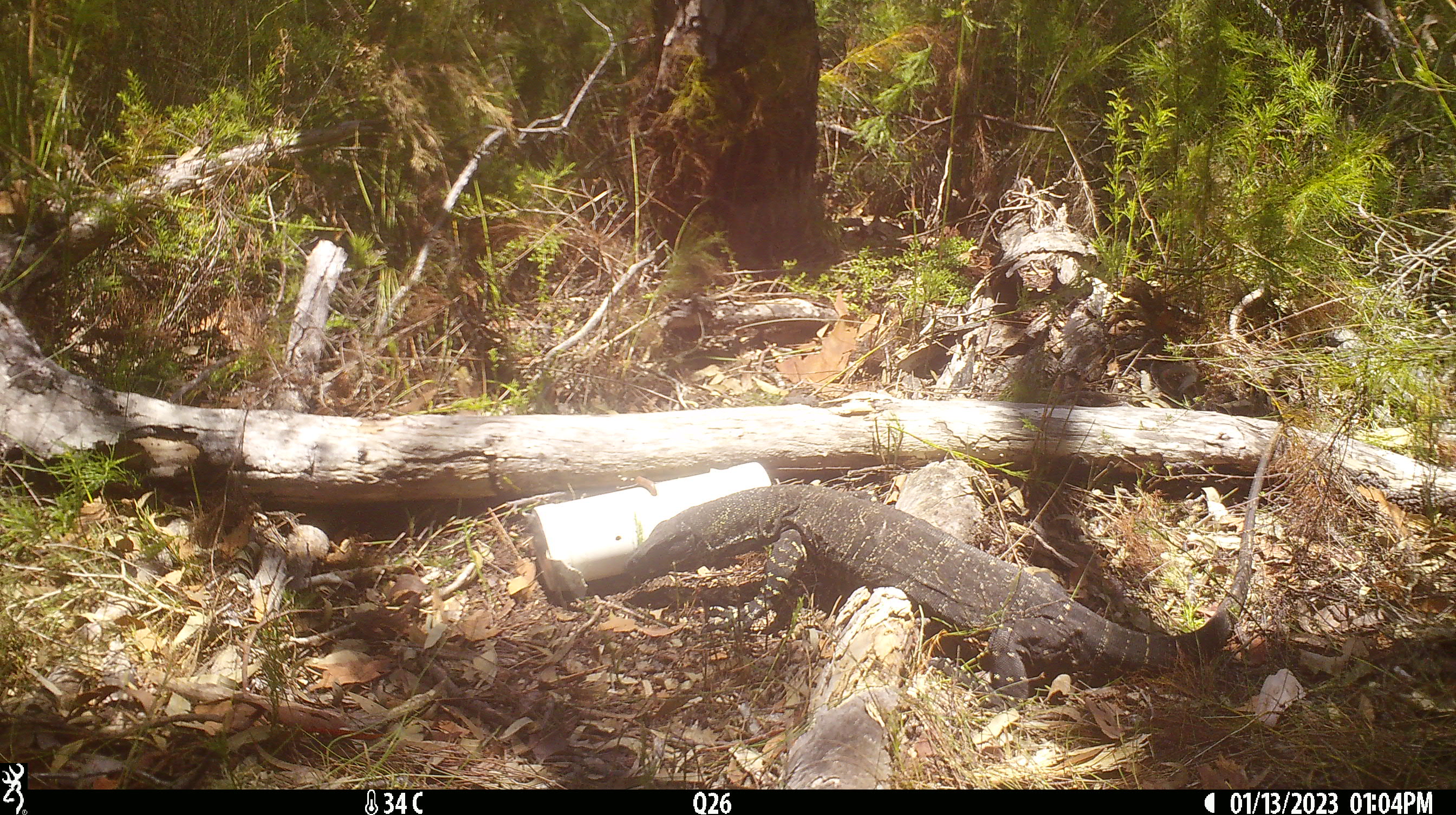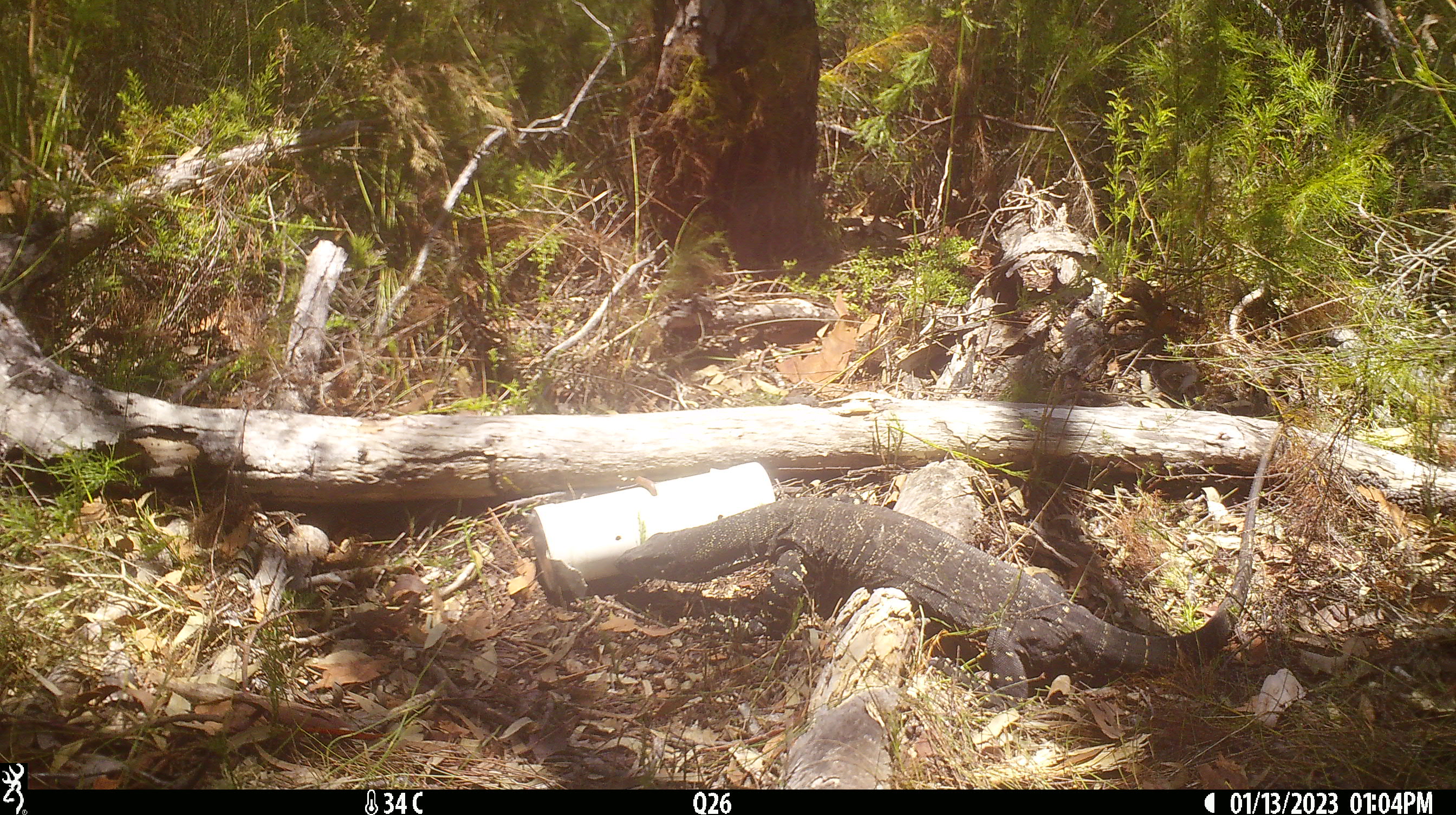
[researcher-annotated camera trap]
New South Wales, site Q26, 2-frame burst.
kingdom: Animalia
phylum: Chordata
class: Reptilia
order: Squamata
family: Varanidae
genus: Varanus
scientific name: Varanus varius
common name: lace monitor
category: goanna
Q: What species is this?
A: Goanna (lace monitor) (Varanus varius).